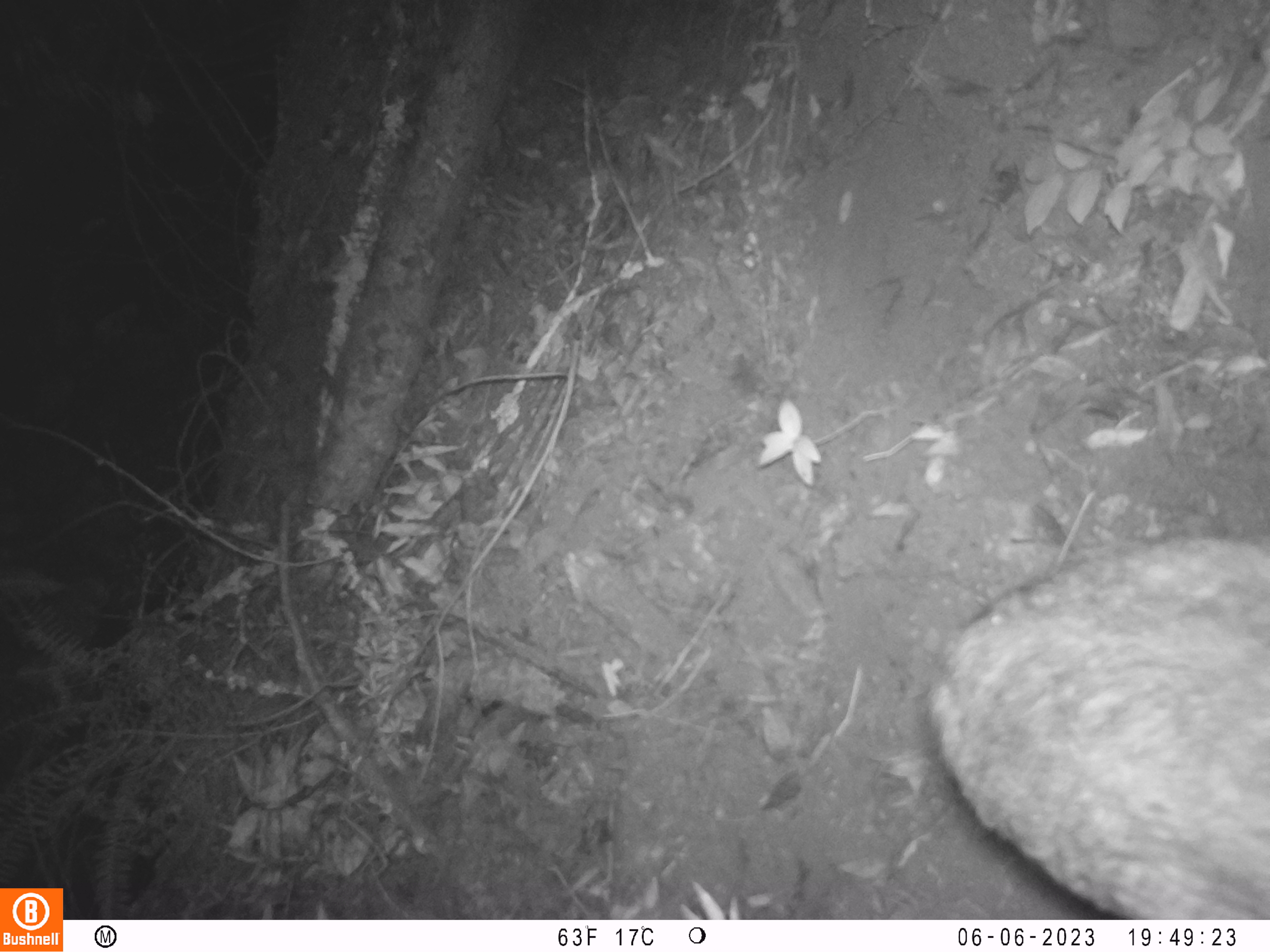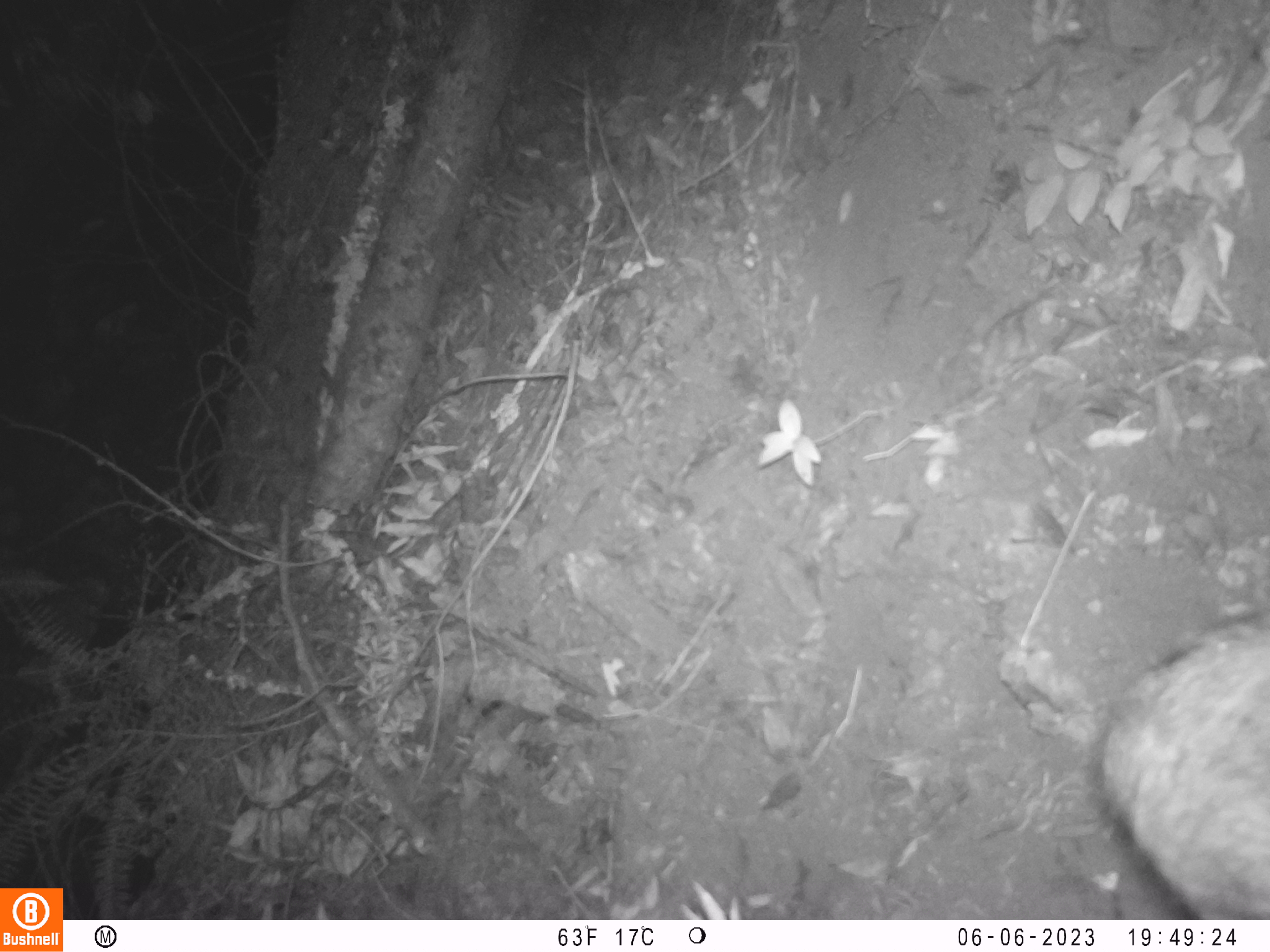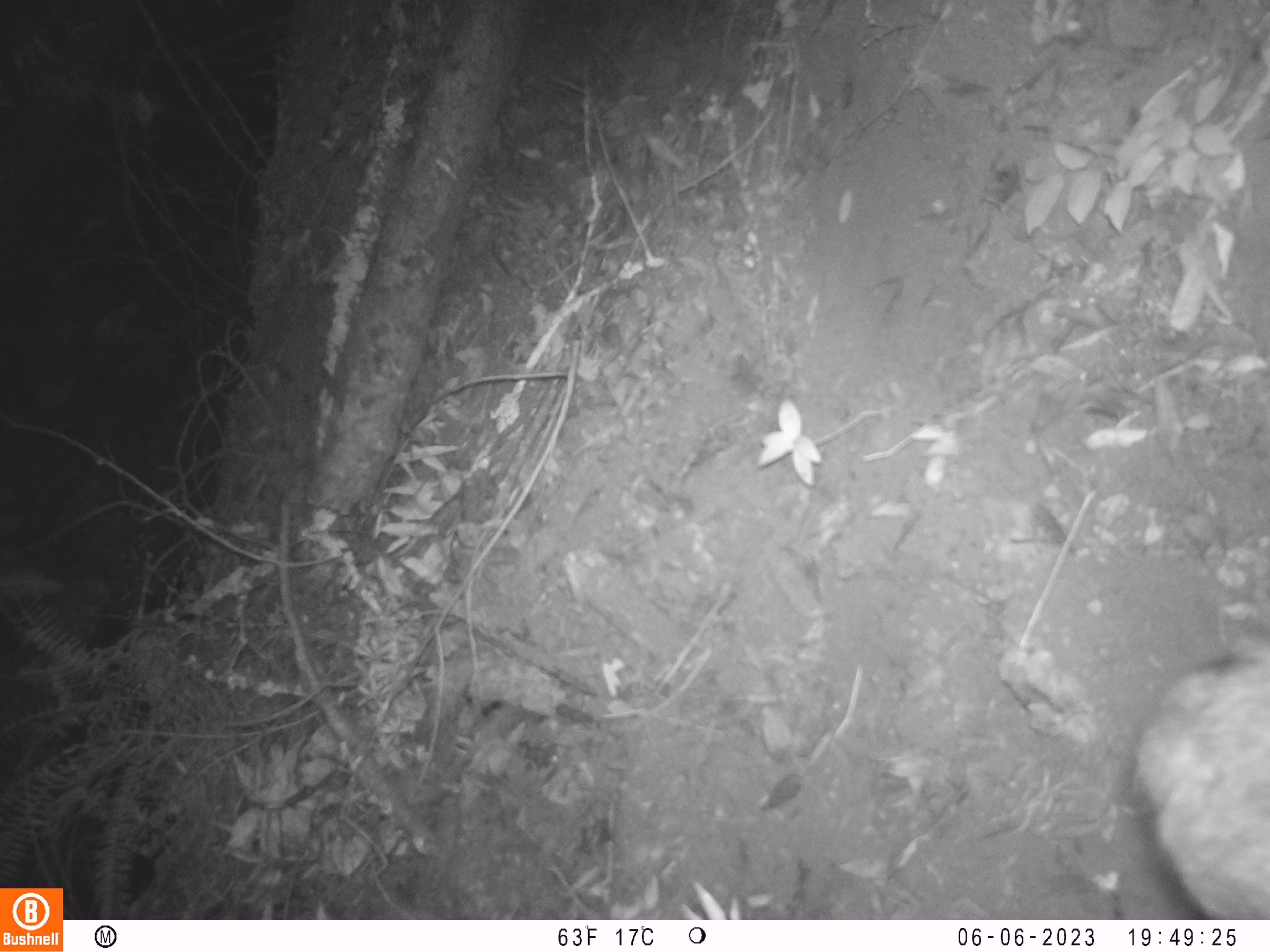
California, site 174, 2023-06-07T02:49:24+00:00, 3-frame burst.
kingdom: Animalia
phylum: Chordata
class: Mammalia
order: Artiodactyla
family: Cervidae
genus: Odocoileus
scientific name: Odocoileus hemionus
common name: mule deer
Mule deer (Odocoileus hemionus).